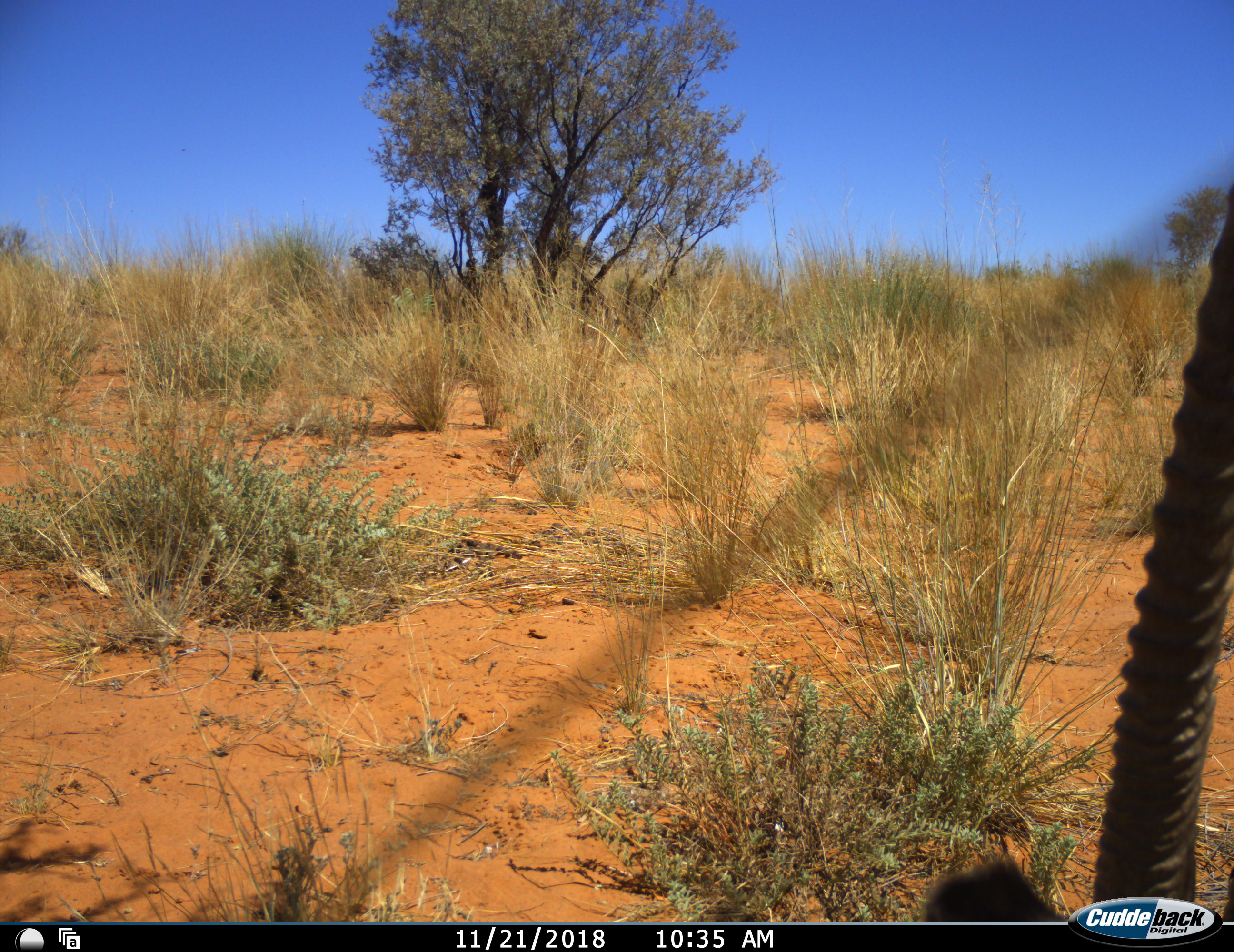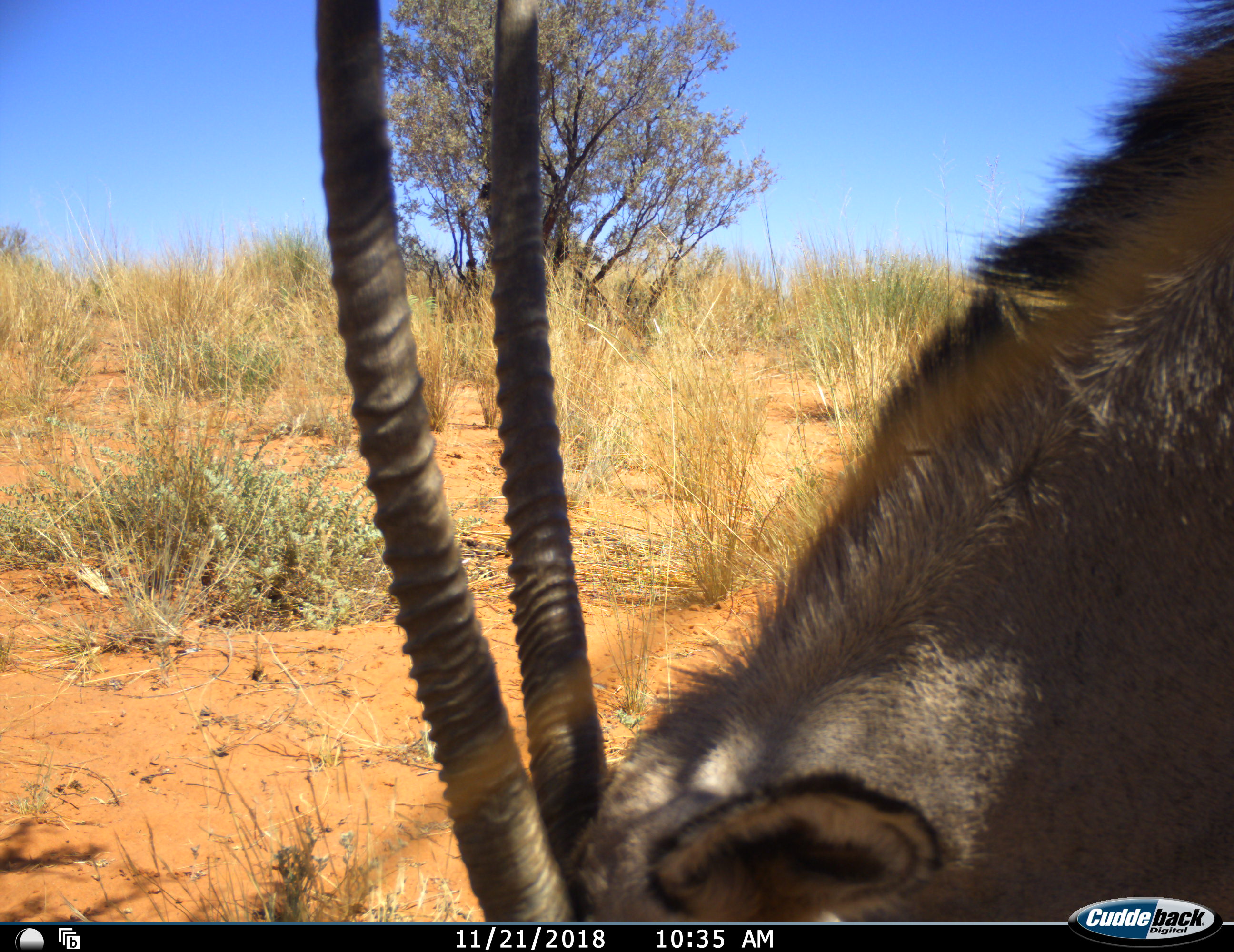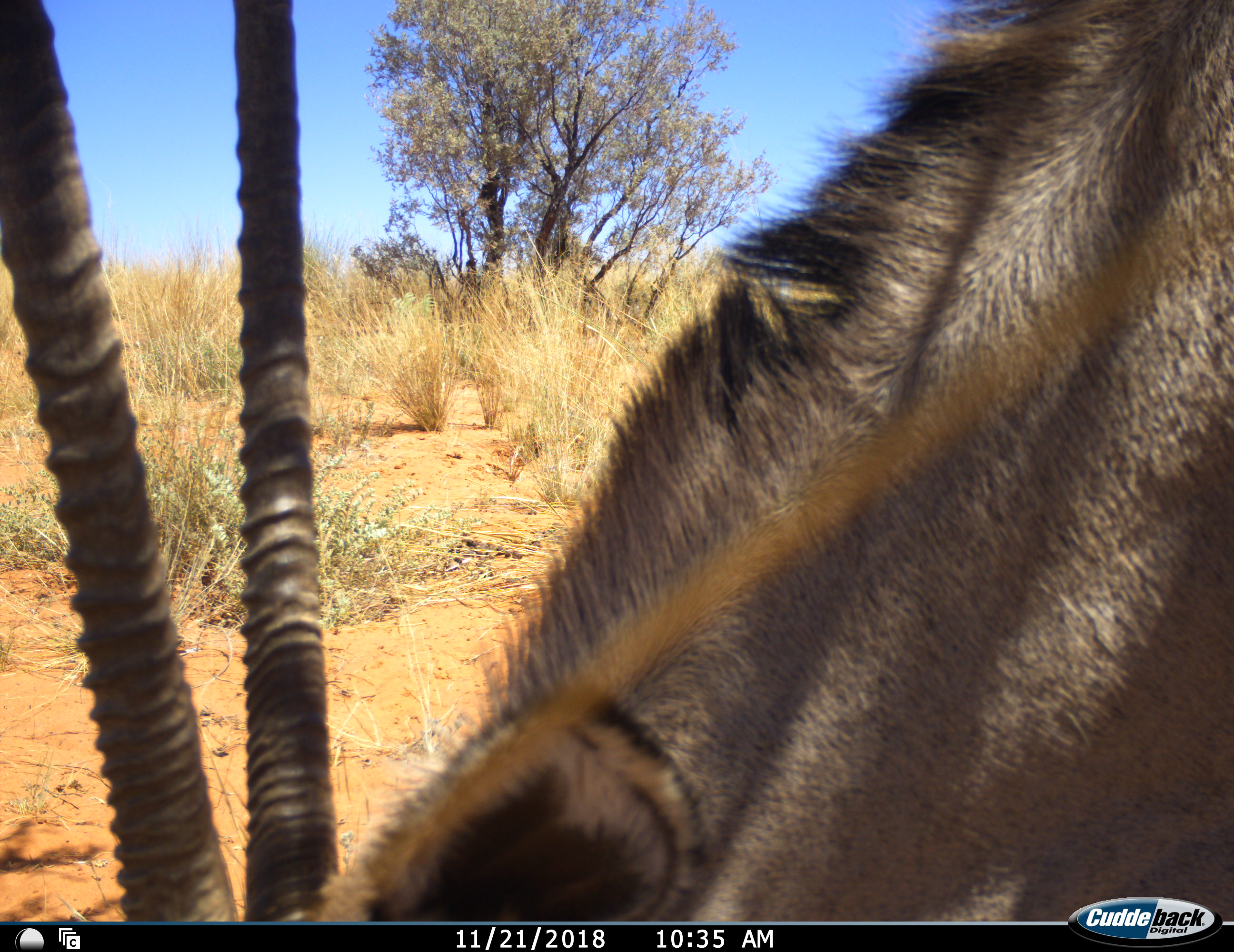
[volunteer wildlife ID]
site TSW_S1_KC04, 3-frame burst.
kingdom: Animalia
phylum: Chordata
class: Mammalia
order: Artiodactyla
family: Bovidae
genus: Oryx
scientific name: Oryx gazella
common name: gemsbok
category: oryx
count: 1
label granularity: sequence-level